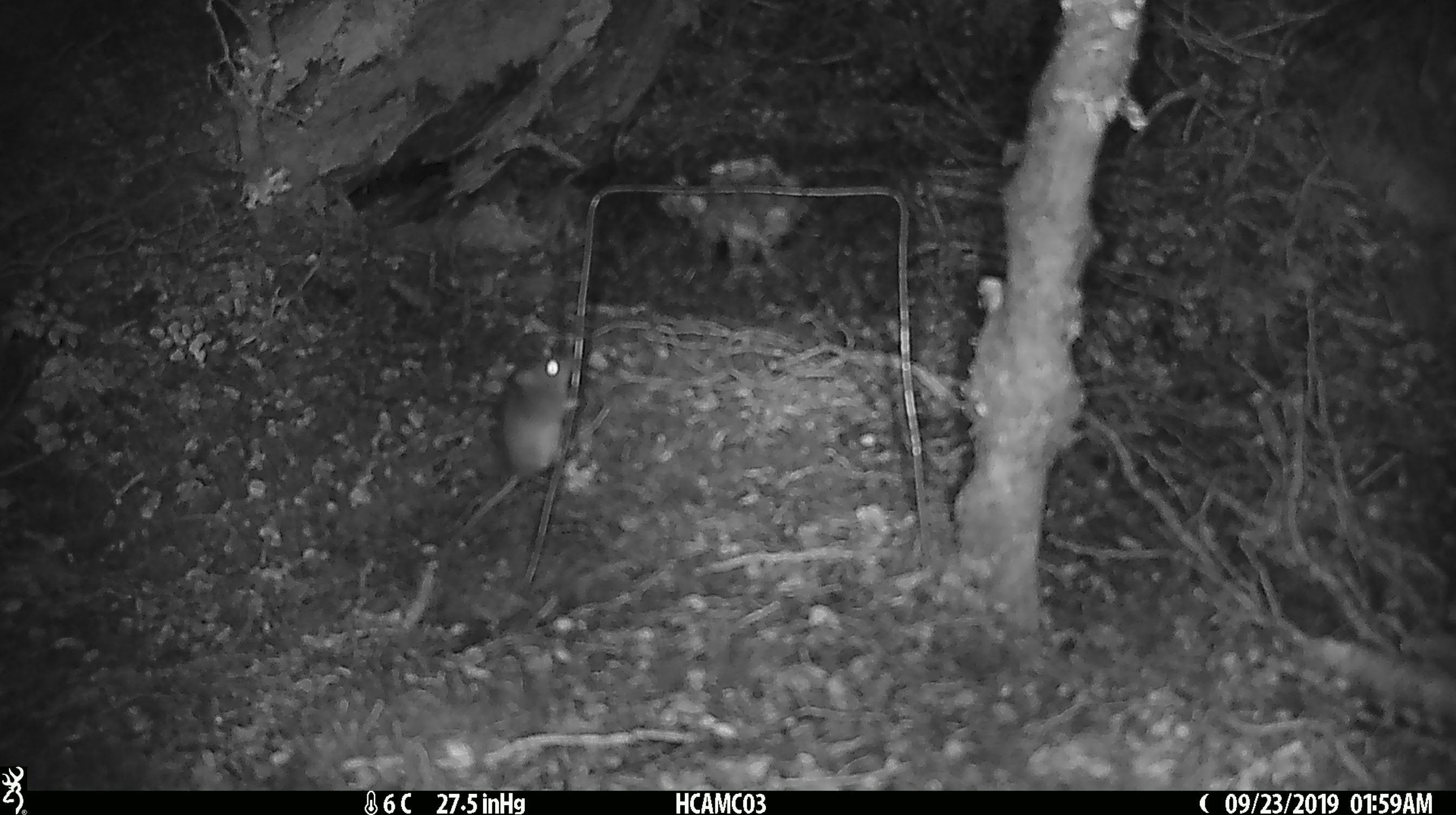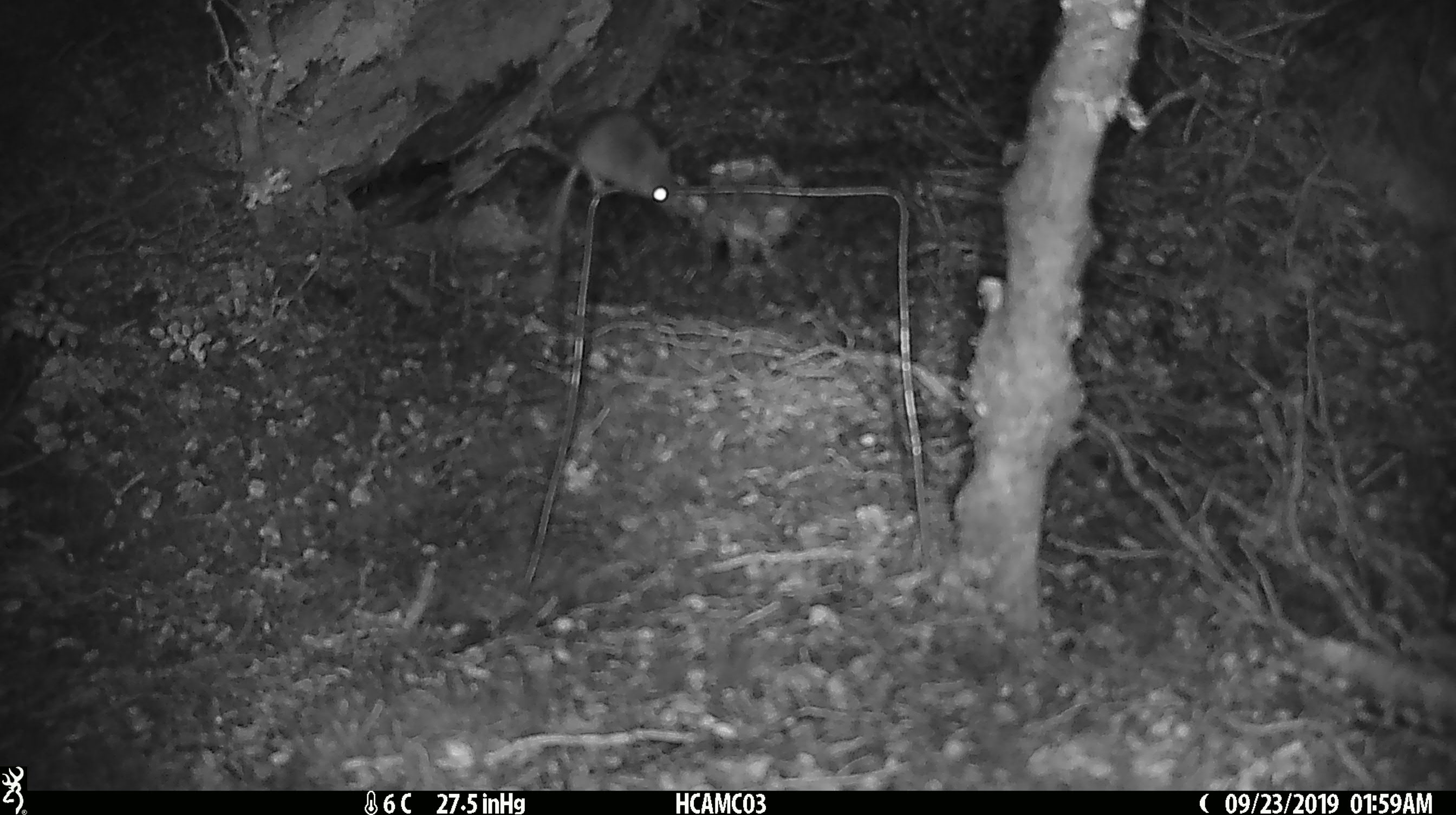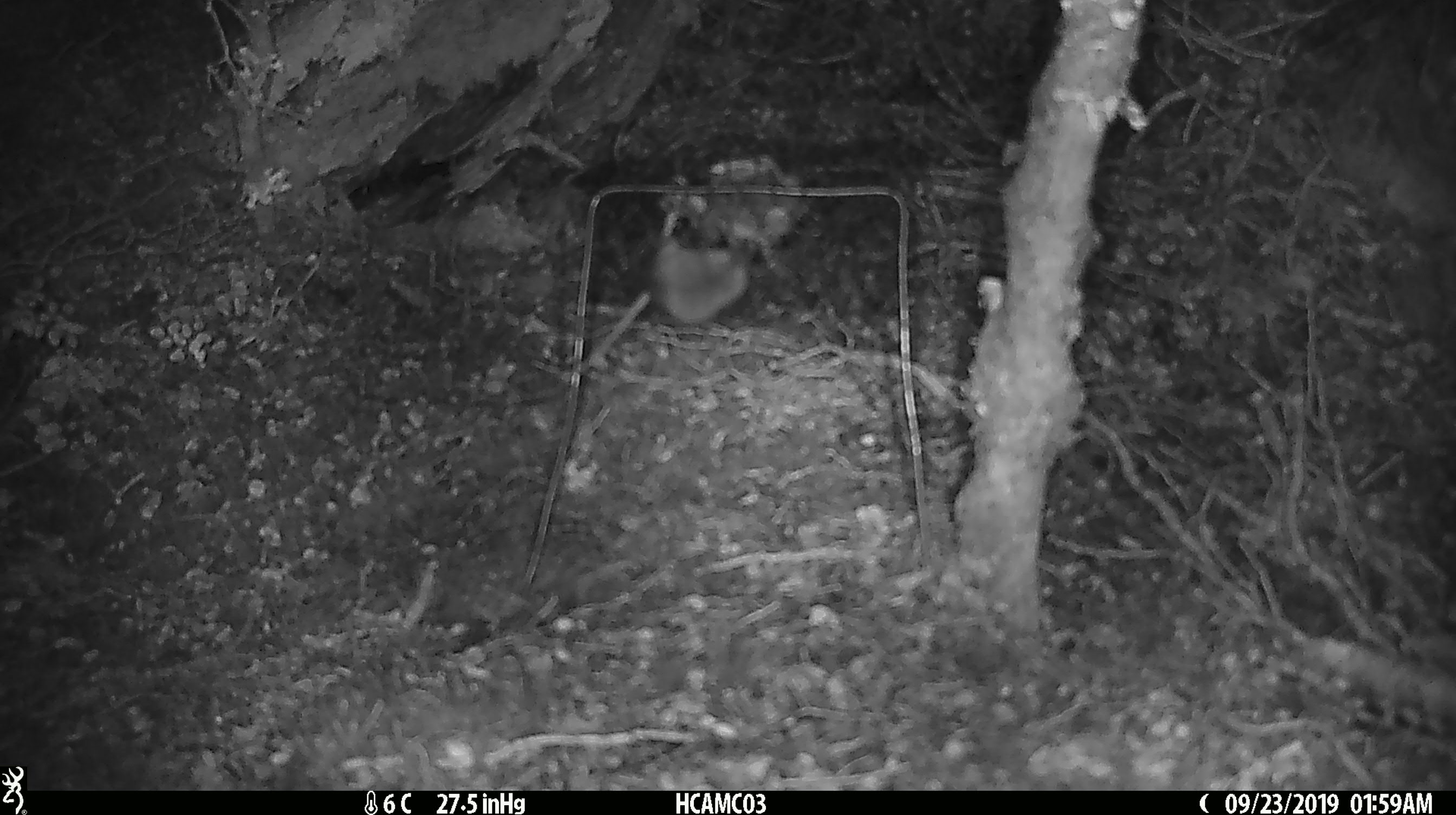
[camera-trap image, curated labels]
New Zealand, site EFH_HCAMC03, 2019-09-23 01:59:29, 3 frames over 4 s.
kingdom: Animalia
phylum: Chordata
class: Mammalia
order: Rodentia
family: Muridae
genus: Mus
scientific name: Mus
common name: mouse